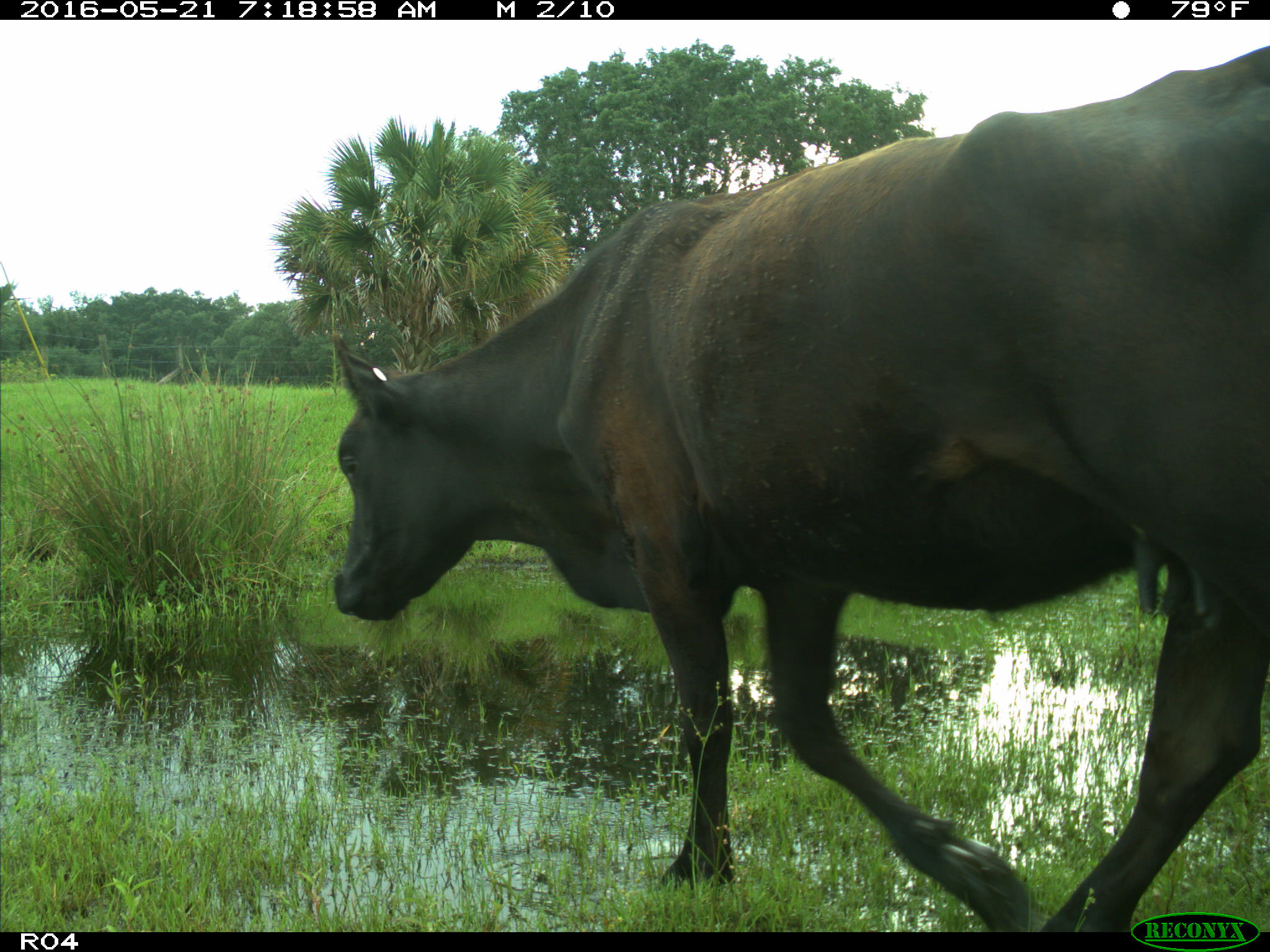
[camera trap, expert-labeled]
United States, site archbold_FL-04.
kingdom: Animalia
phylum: Chordata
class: Mammalia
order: Artiodactyla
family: Bovidae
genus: Bos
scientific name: Bos taurus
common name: domestic cow